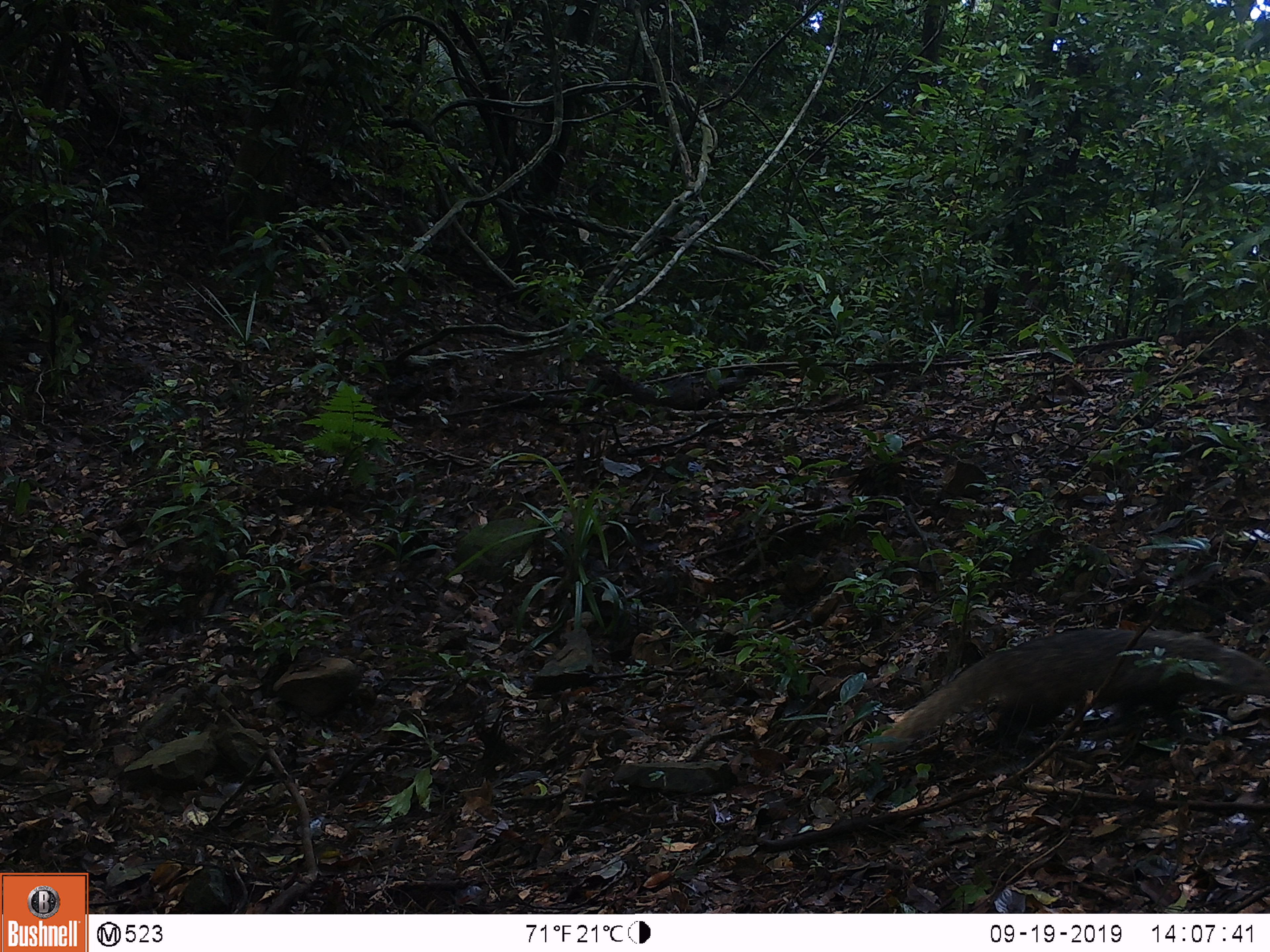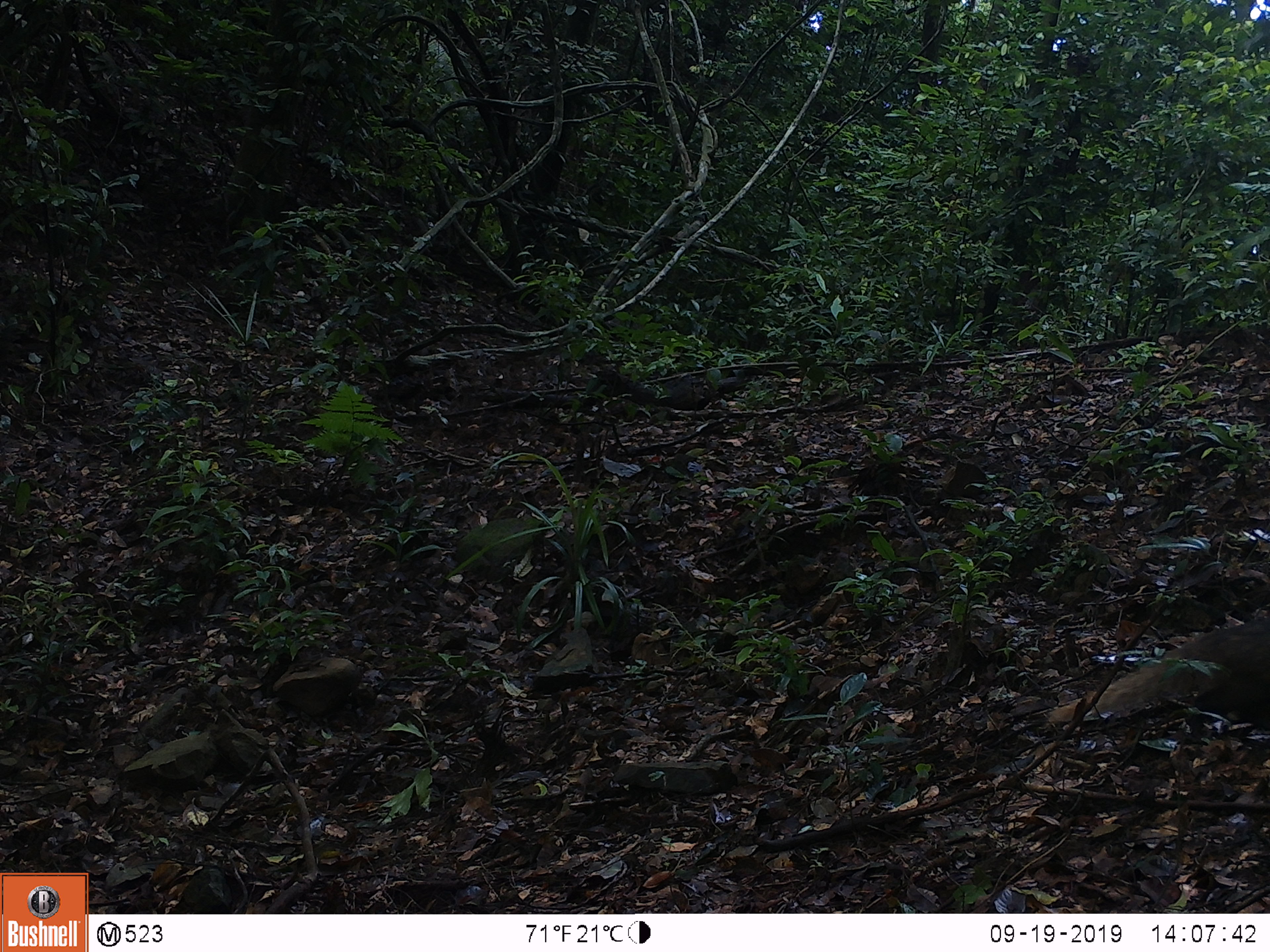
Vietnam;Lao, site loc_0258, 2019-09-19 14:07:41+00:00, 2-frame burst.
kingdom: Animalia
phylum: Chordata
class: Mammalia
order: Carnivora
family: Herpestidae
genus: Urva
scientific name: Urva urva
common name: crab-eating mongoose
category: crab eating mongoose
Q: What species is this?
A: Crab eating mongoose (crab-eating mongoose) (Urva urva).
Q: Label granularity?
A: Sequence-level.